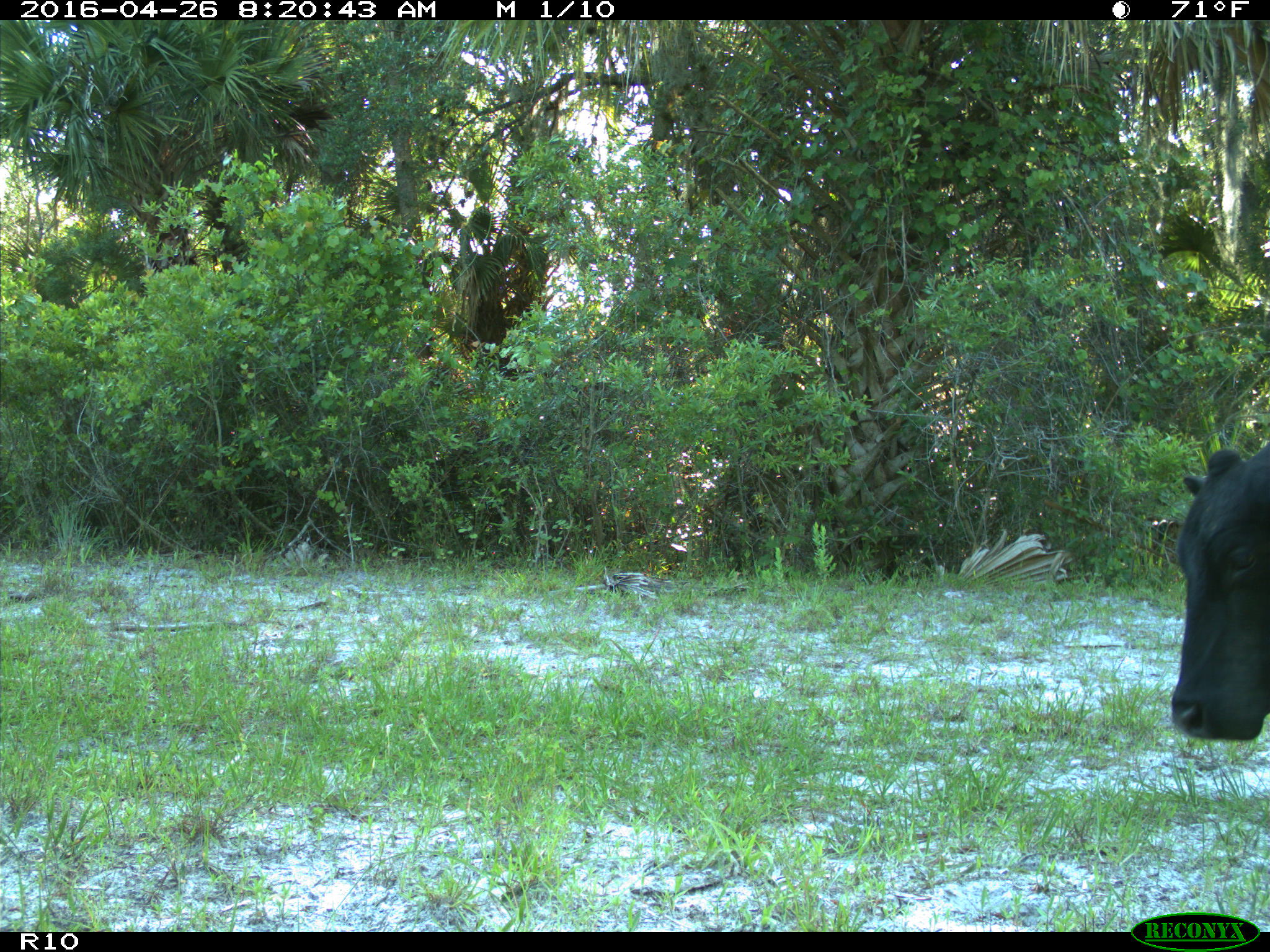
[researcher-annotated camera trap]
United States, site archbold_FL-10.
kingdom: Animalia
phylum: Chordata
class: Mammalia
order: Artiodactyla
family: Bovidae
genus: Bos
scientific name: Bos taurus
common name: domestic cow